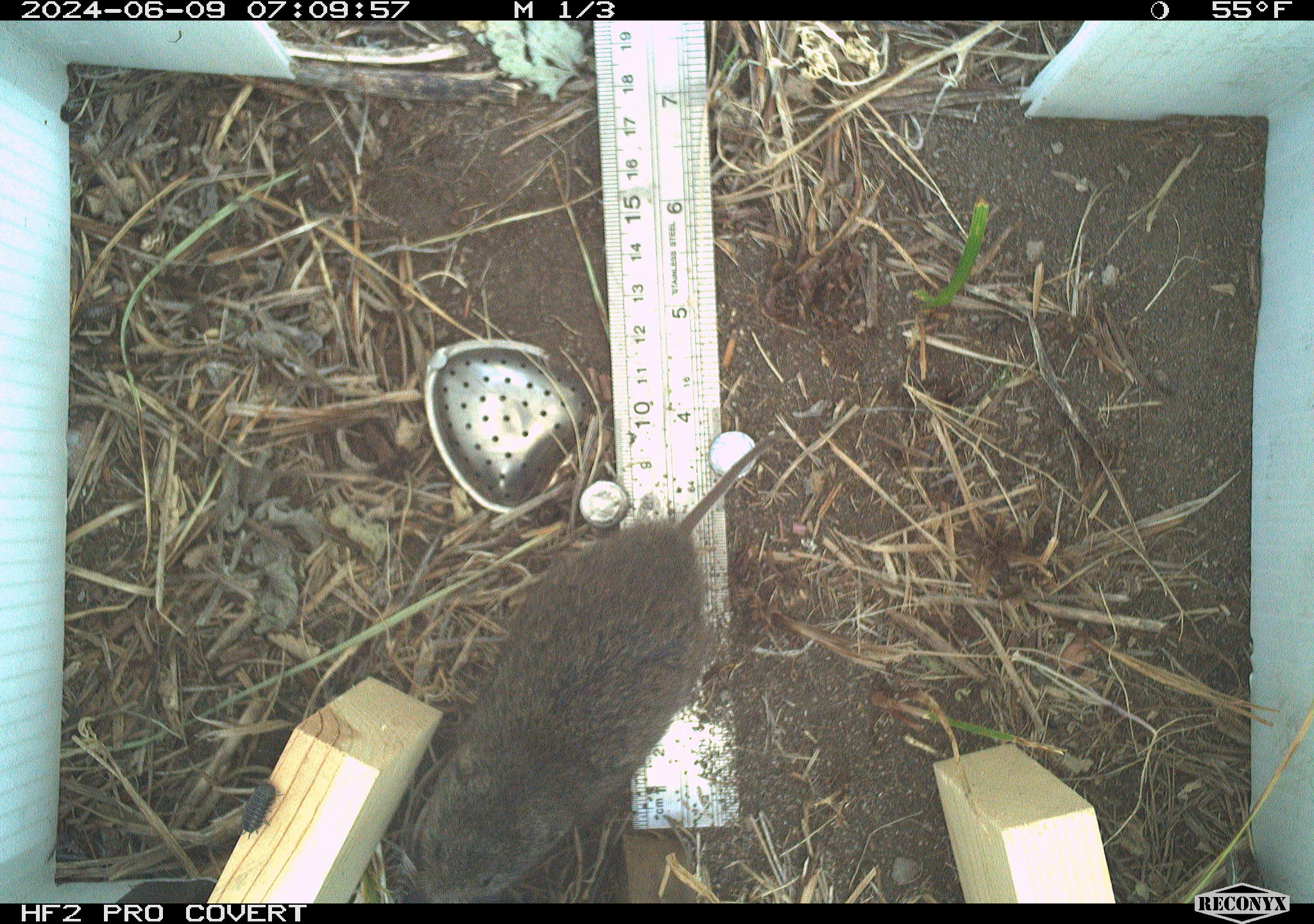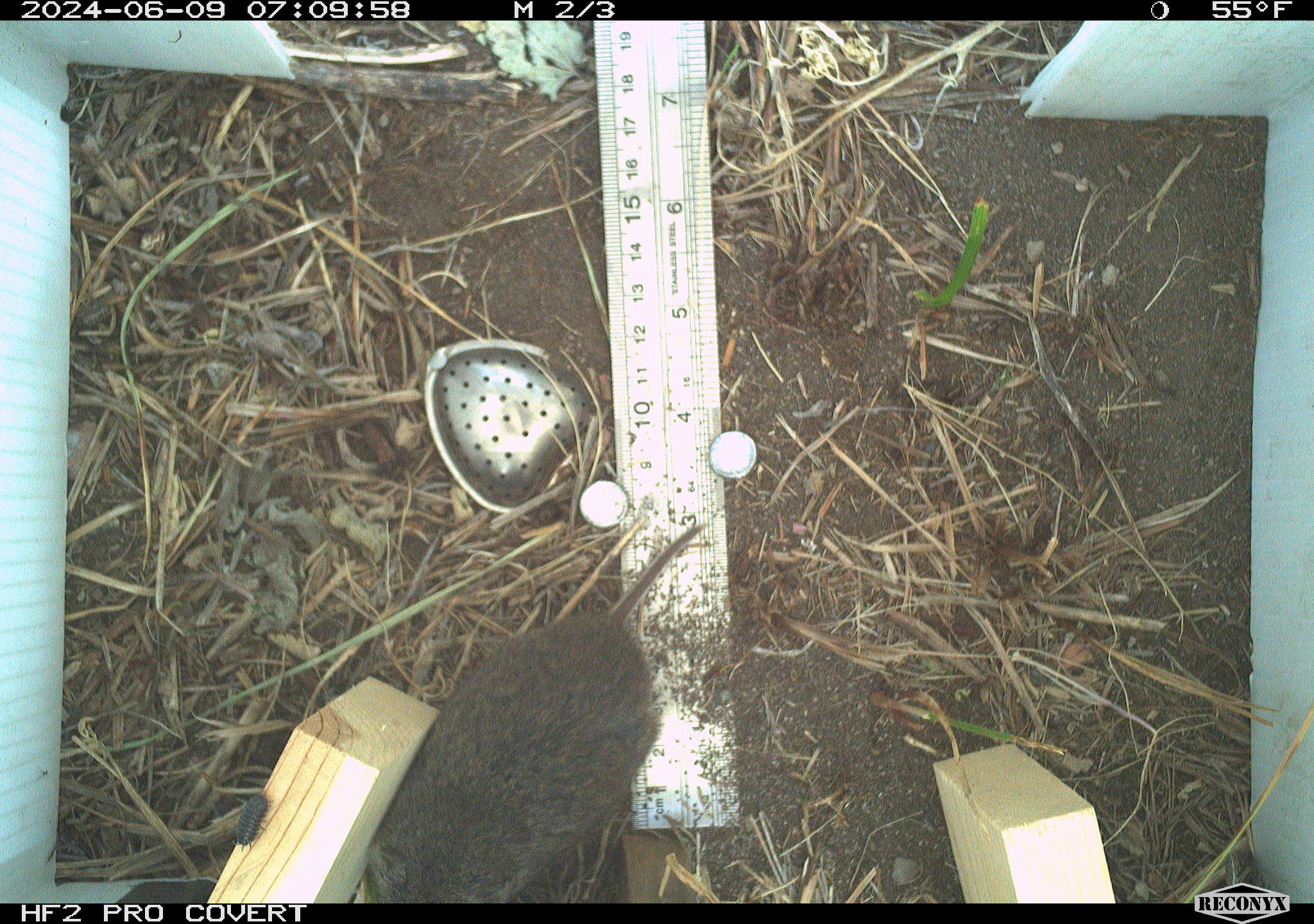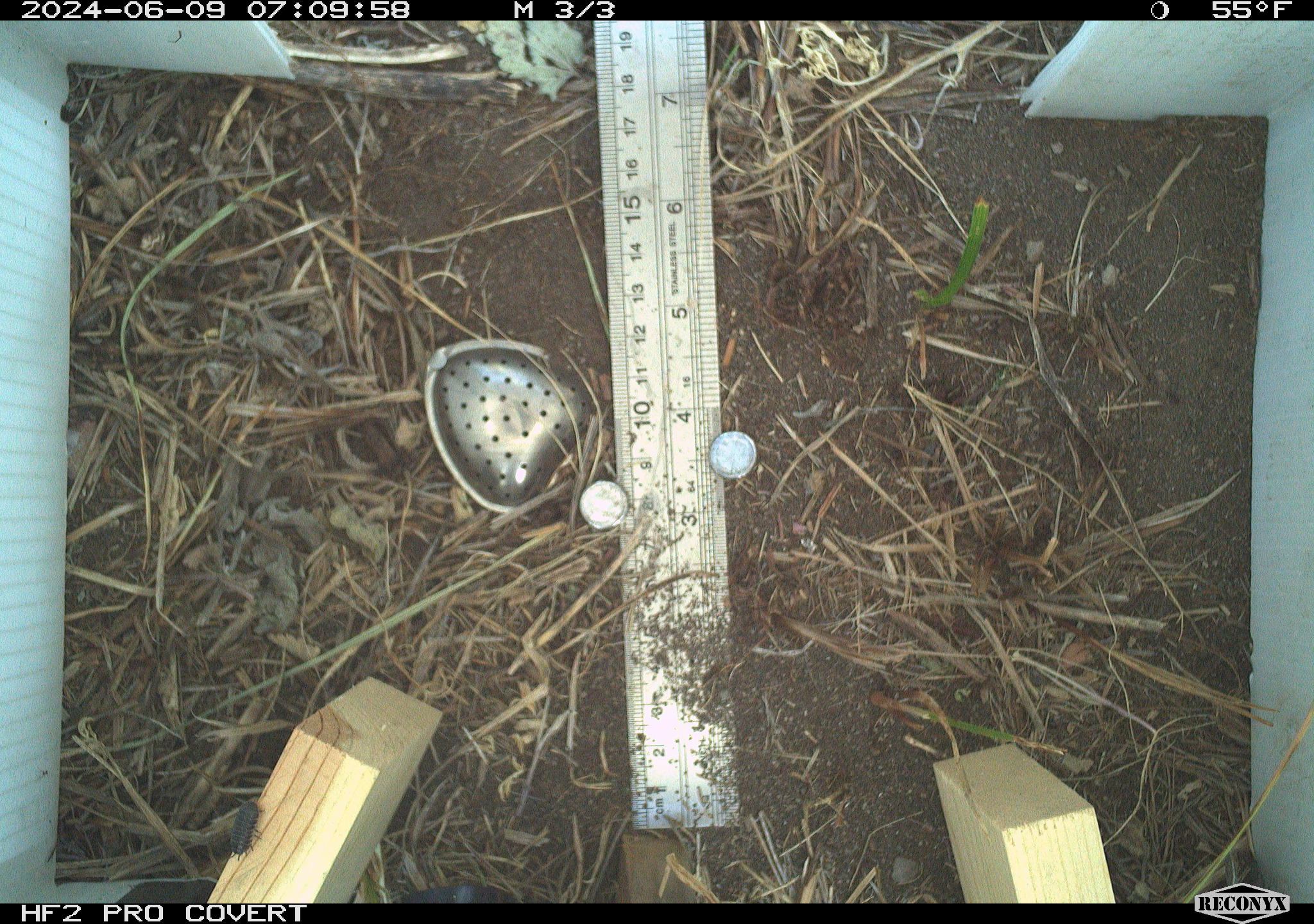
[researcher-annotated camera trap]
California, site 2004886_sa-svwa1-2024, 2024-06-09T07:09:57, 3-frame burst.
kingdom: Animalia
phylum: Chordata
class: Mammalia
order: Rodentia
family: Cricetidae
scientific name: Arvicolinae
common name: voles, lemmings, and muskrats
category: arvicolinae subfamily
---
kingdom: Animalia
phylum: Arthropoda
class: Malacostraca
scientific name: Malacostraca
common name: amphipods, crabs, isopods, krill, lobsters and shrimps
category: malacostracan